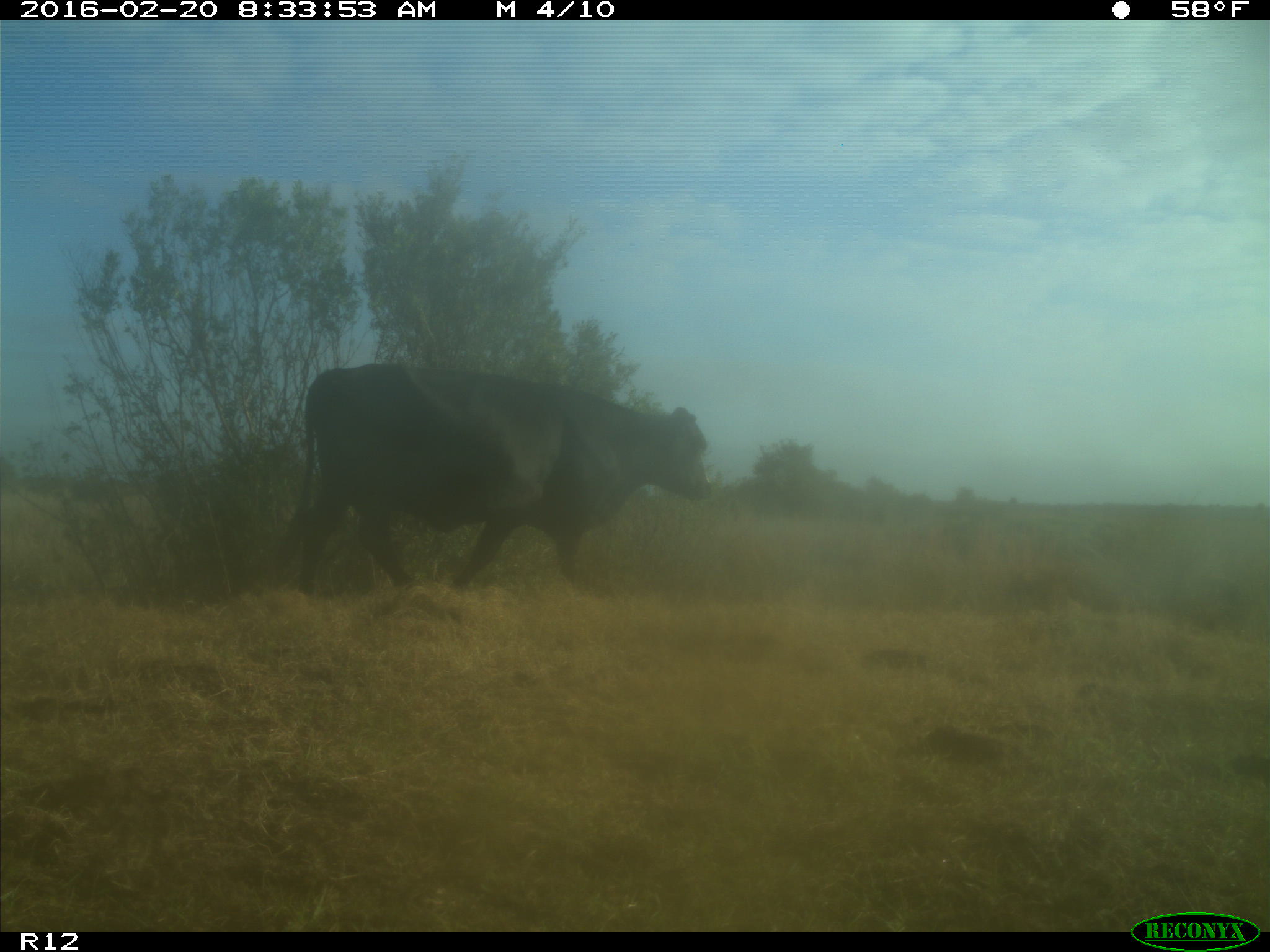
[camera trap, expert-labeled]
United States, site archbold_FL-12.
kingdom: Animalia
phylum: Chordata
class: Mammalia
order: Artiodactyla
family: Bovidae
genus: Bos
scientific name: Bos taurus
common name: domestic cow